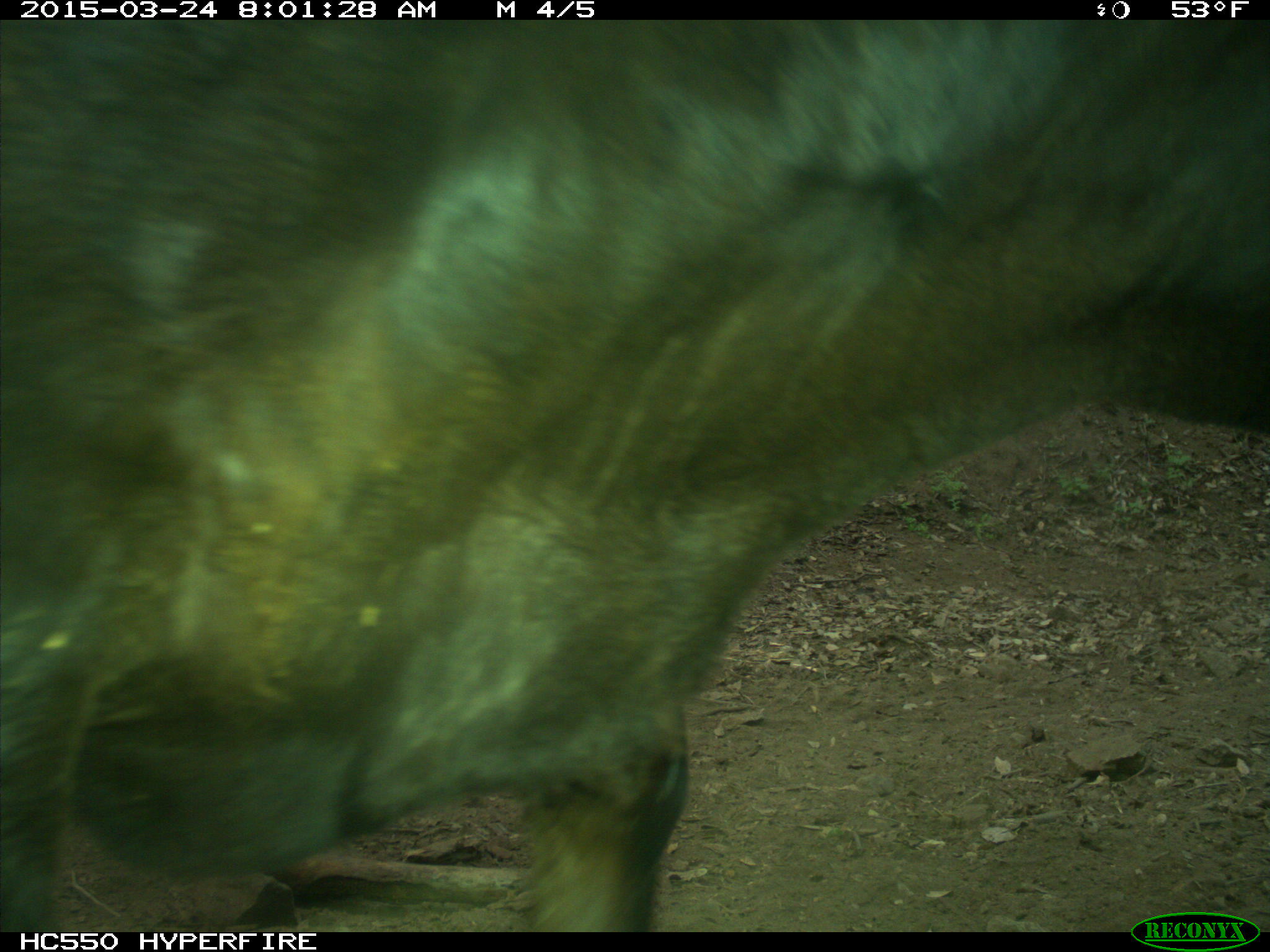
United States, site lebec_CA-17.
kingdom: Animalia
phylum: Chordata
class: Mammalia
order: Artiodactyla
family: Bovidae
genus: Bos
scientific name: Bos taurus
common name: domestic cow